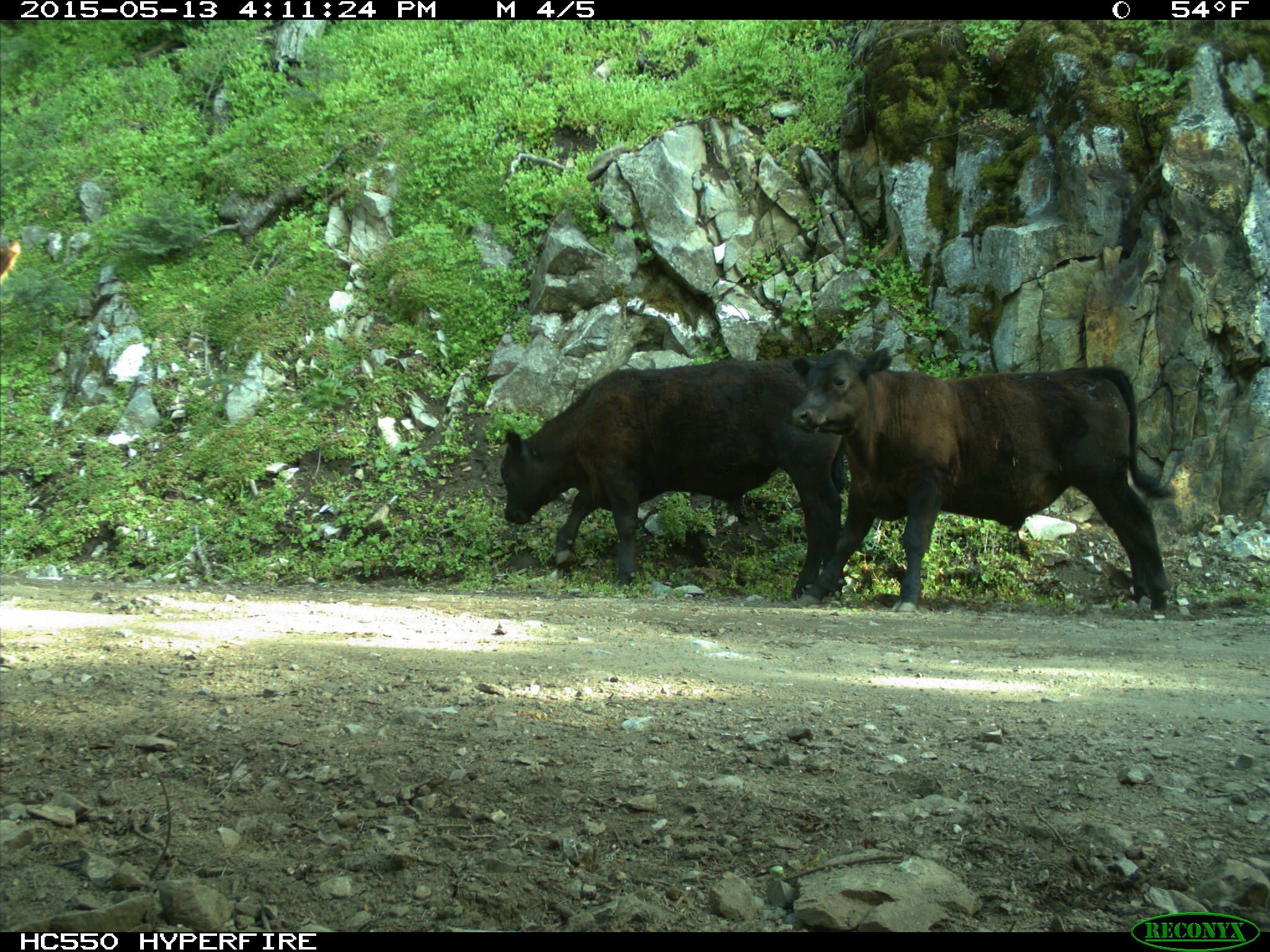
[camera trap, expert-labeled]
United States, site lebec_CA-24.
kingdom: Animalia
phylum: Chordata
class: Mammalia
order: Artiodactyla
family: Bovidae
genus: Bos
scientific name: Bos taurus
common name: domestic cow